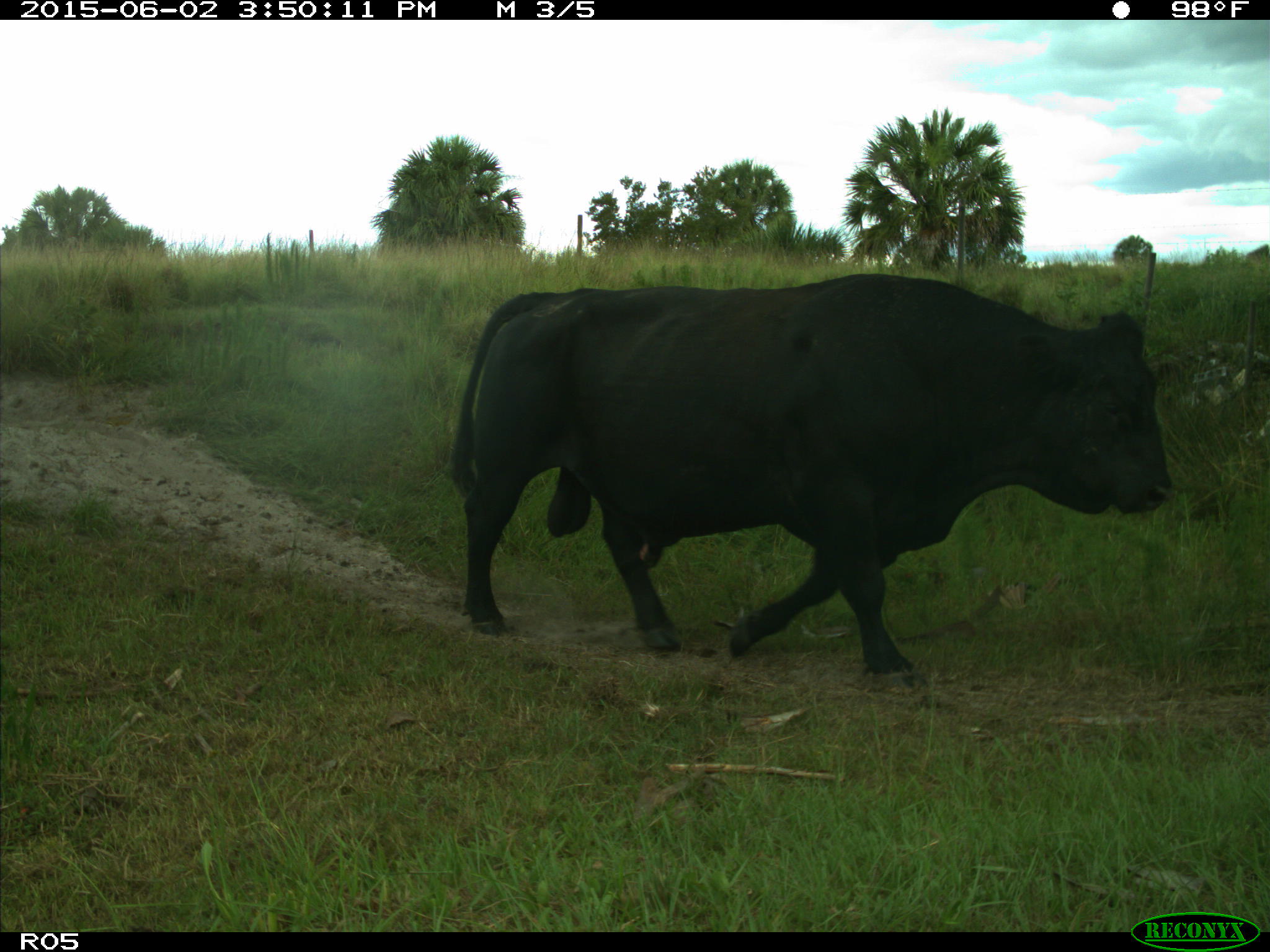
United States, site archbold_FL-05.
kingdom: Animalia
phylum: Chordata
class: Mammalia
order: Artiodactyla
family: Bovidae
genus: Bos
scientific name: Bos taurus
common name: domestic cow